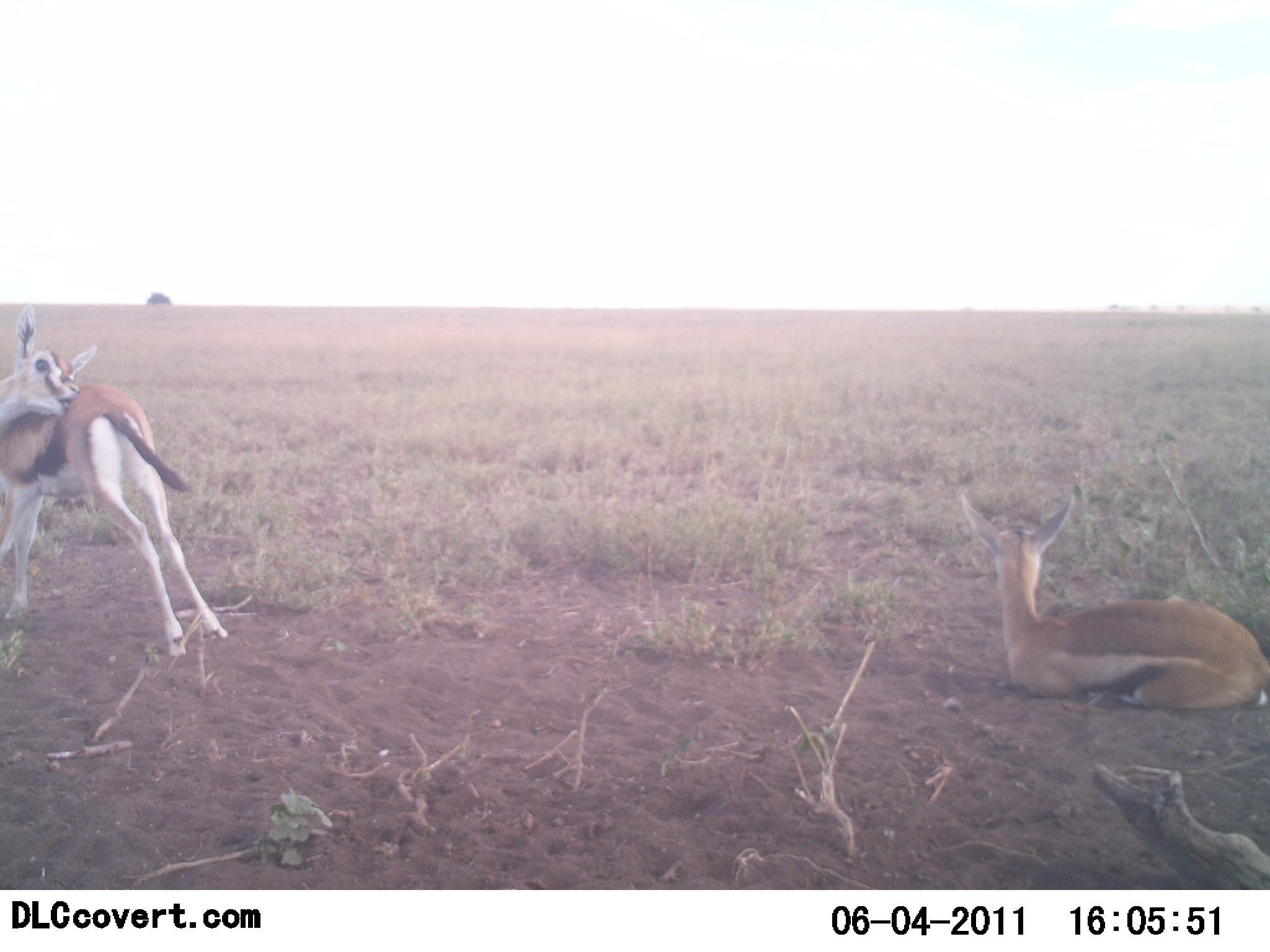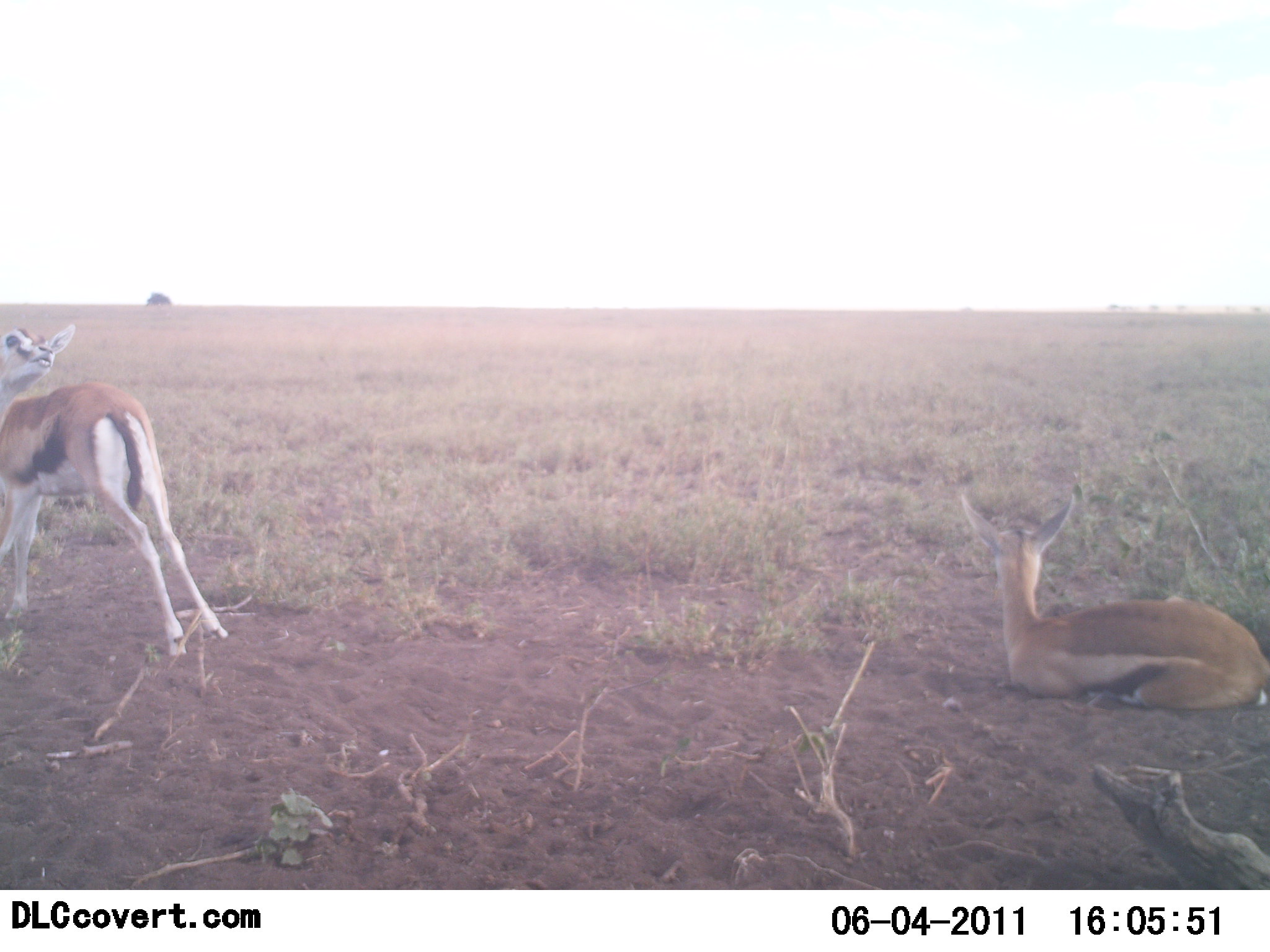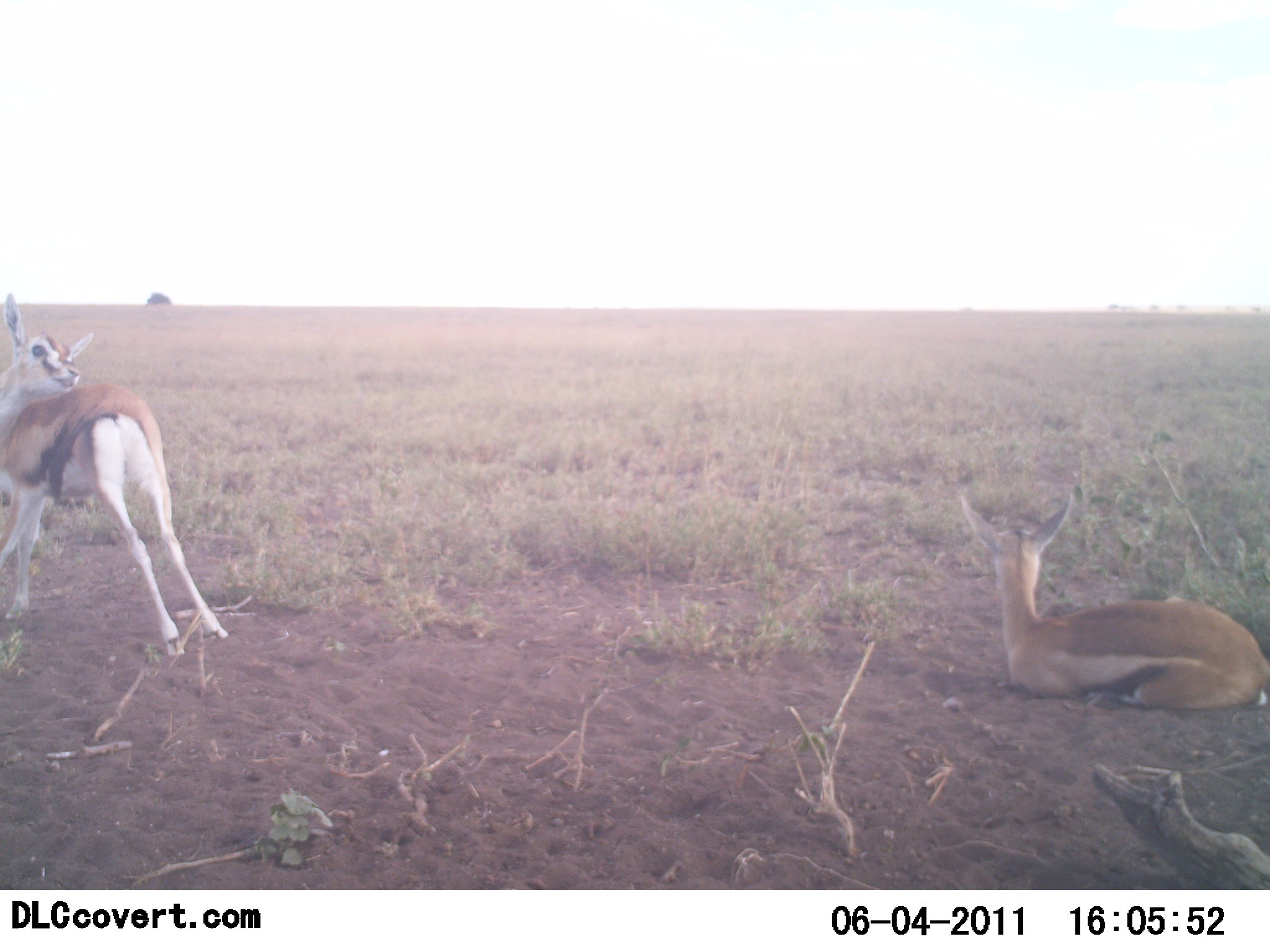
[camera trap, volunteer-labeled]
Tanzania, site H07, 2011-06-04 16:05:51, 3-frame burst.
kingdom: Animalia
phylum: Chordata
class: Mammalia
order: Artiodactyla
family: Bovidae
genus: Eudorcas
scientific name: Eudorcas thomsonii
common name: thomson's gazelle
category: gazellethomsons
Gazellethomsons (thomson's gazelle) (Eudorcas thomsonii), count 2. Behavior (volunteer vote fractions): standing 82%, resting 100%, moving 18%, interacting 9%. Young present (vote fraction): 9%. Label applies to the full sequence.